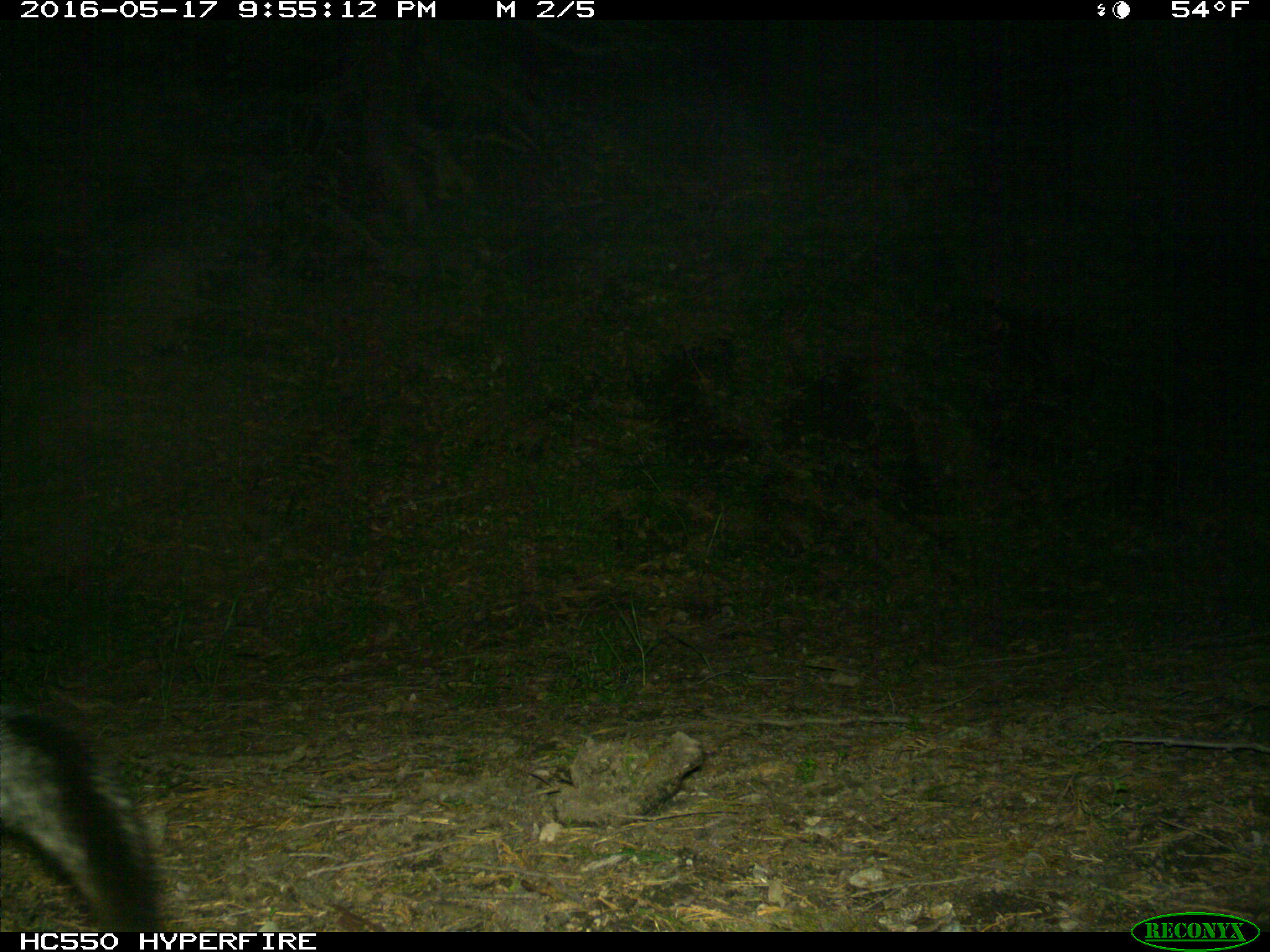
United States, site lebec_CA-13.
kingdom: Animalia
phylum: Chordata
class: Mammalia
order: Carnivora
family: Canidae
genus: Urocyon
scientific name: Urocyon cinereoargenteus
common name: gray fox